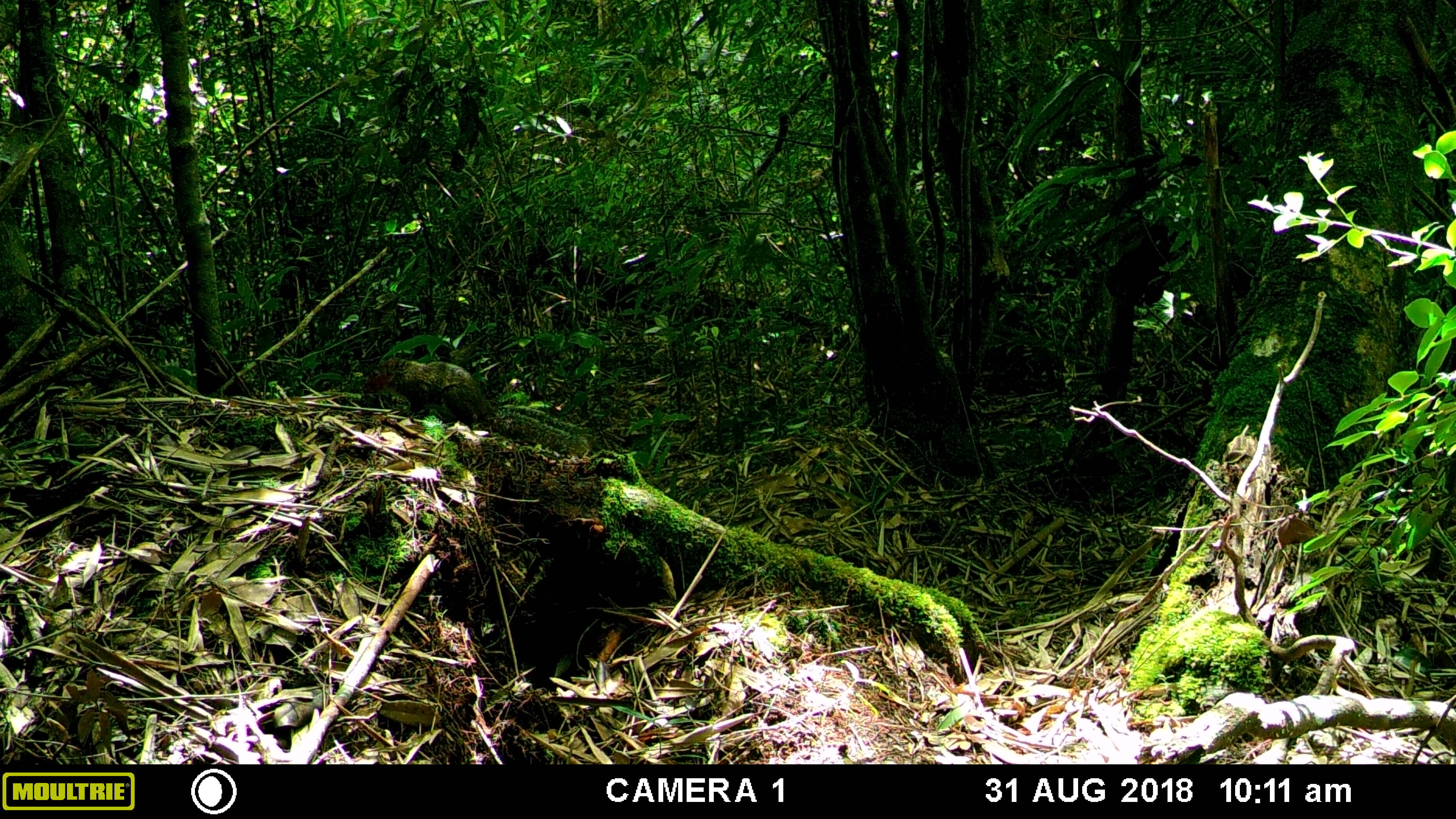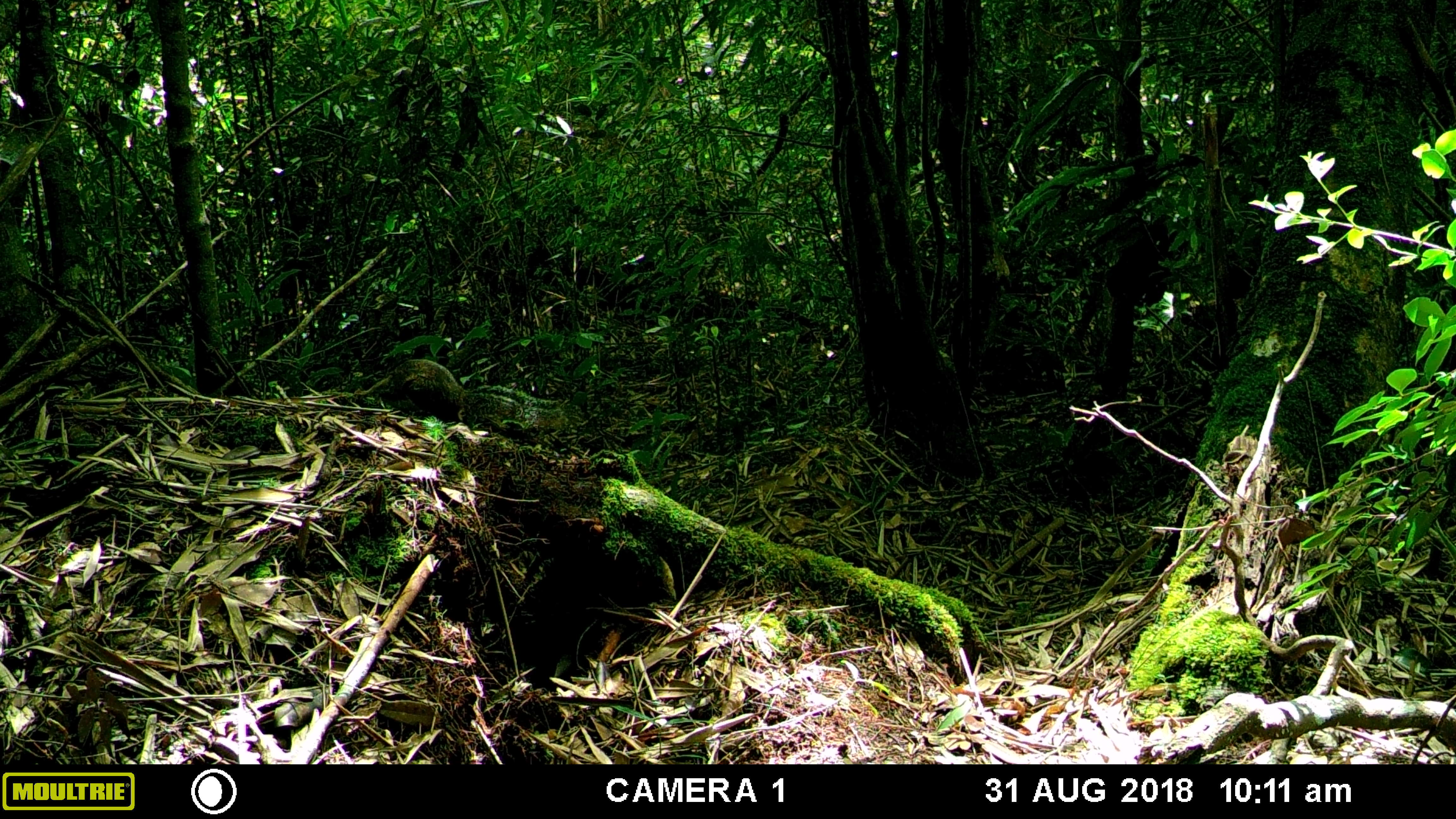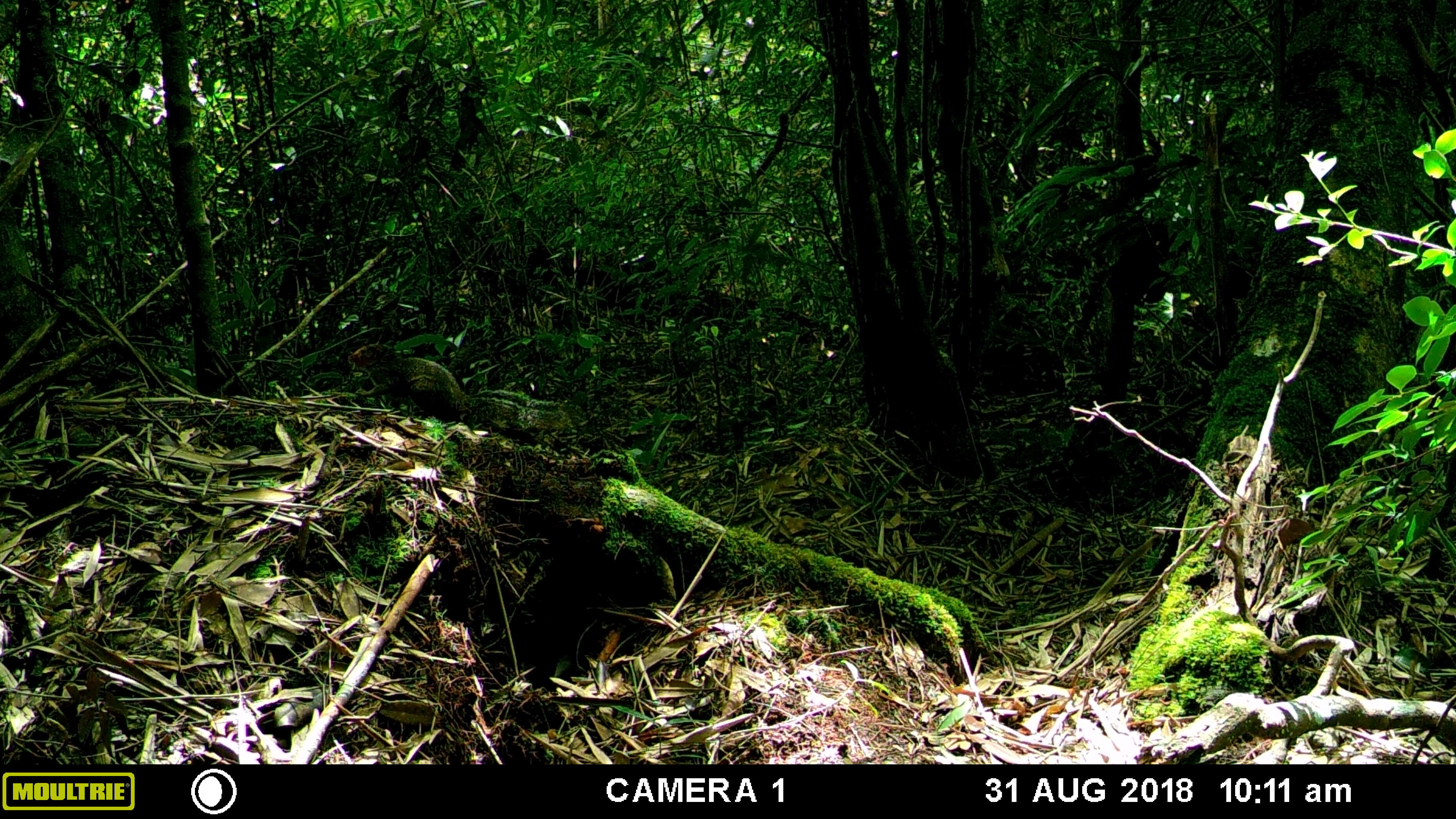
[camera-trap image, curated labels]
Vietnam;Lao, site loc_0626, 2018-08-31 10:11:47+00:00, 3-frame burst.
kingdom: Animalia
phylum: Chordata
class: Mammalia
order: Rodentia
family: Sciuridae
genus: Dremomys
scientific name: Dremomys rufigenis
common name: red-cheeked squirrel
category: red cheeked squirrel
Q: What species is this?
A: Red cheeked squirrel (red-cheeked squirrel) (Dremomys rufigenis).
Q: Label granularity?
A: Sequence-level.